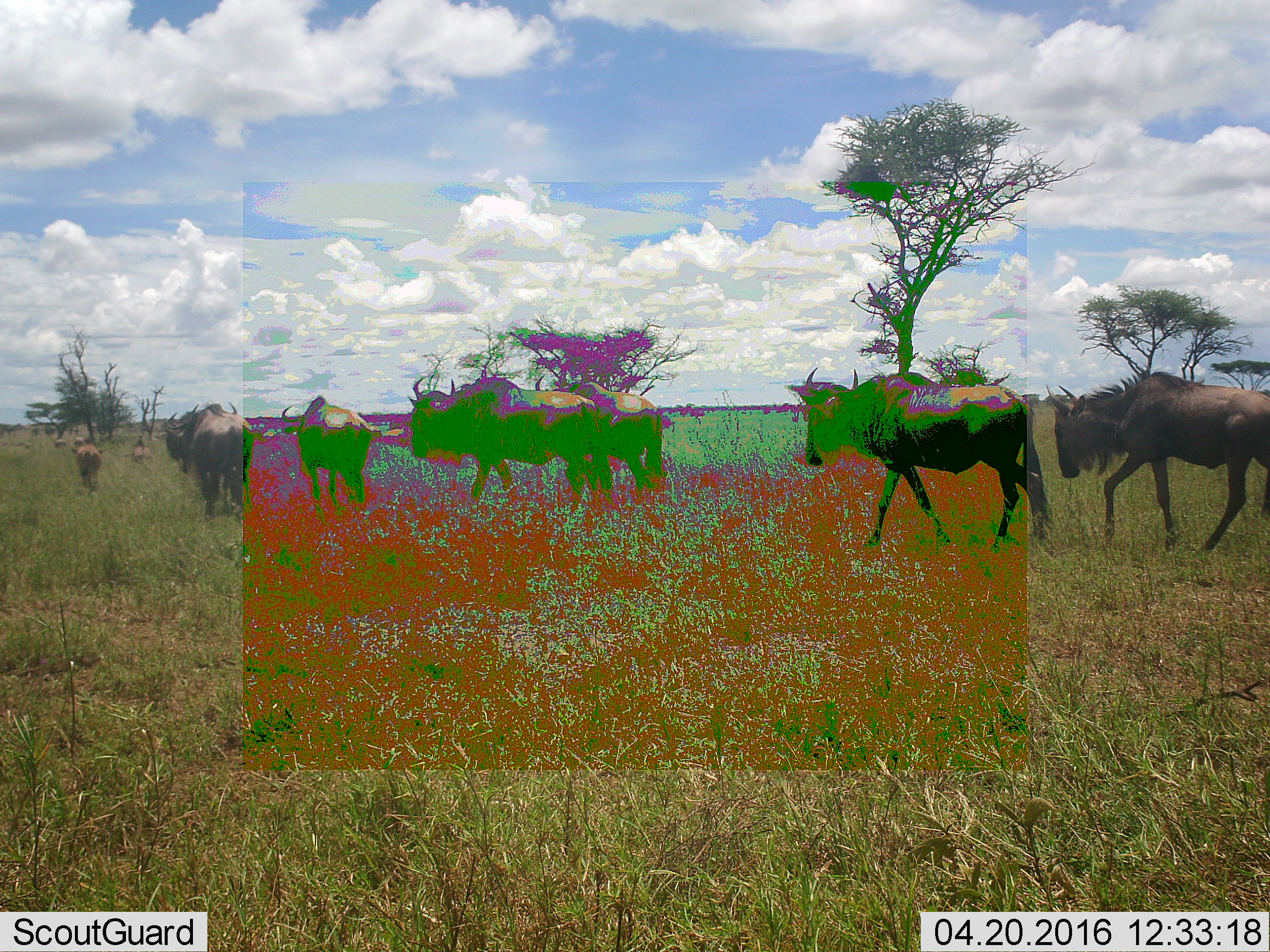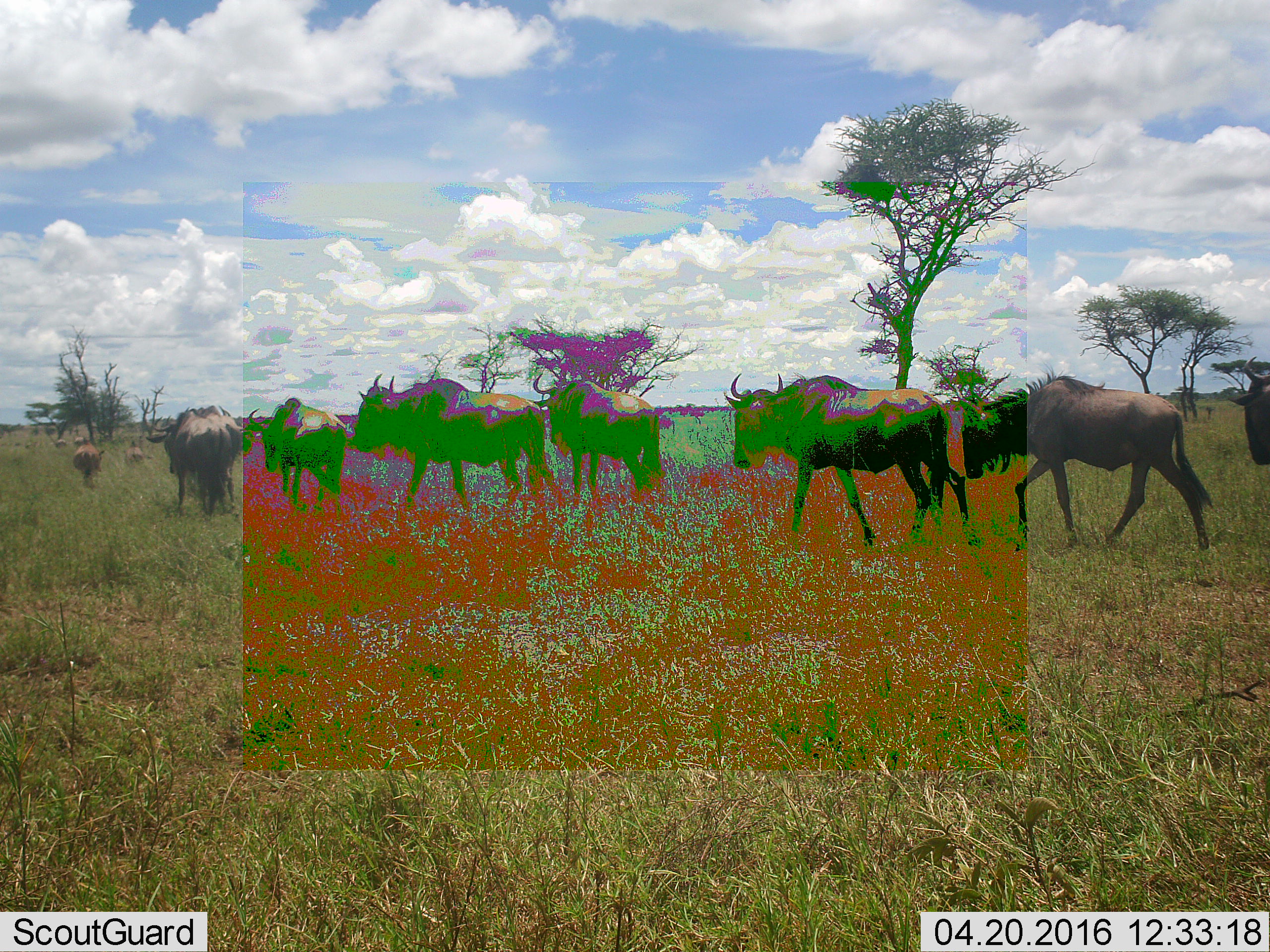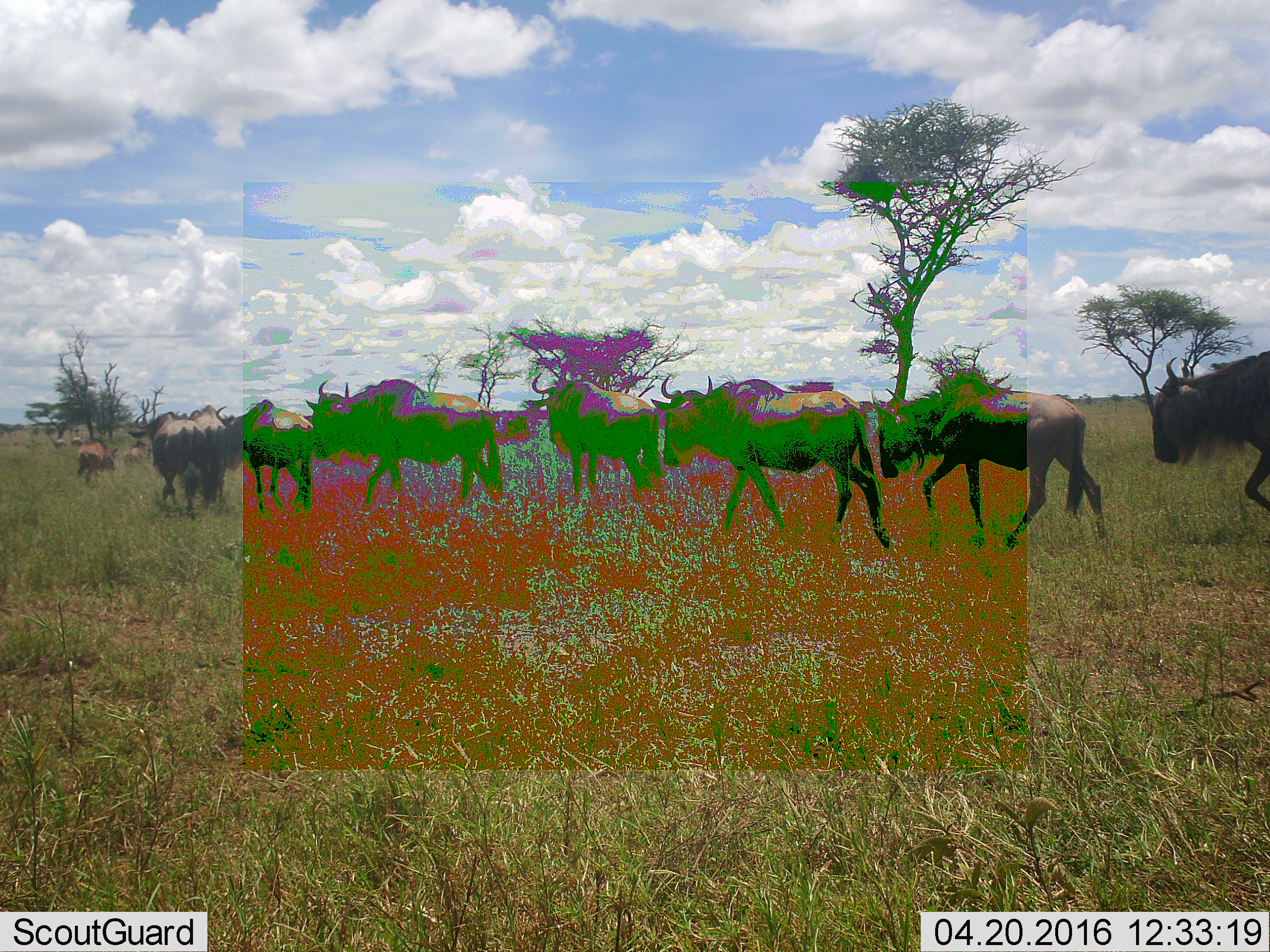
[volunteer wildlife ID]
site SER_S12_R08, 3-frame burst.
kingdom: Animalia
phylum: Chordata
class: Mammalia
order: Artiodactyla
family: Bovidae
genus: Connochaetes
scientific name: Connochaetes taurinus taurinus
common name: blue wildebeest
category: wildebeestblue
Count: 11-50.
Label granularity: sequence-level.